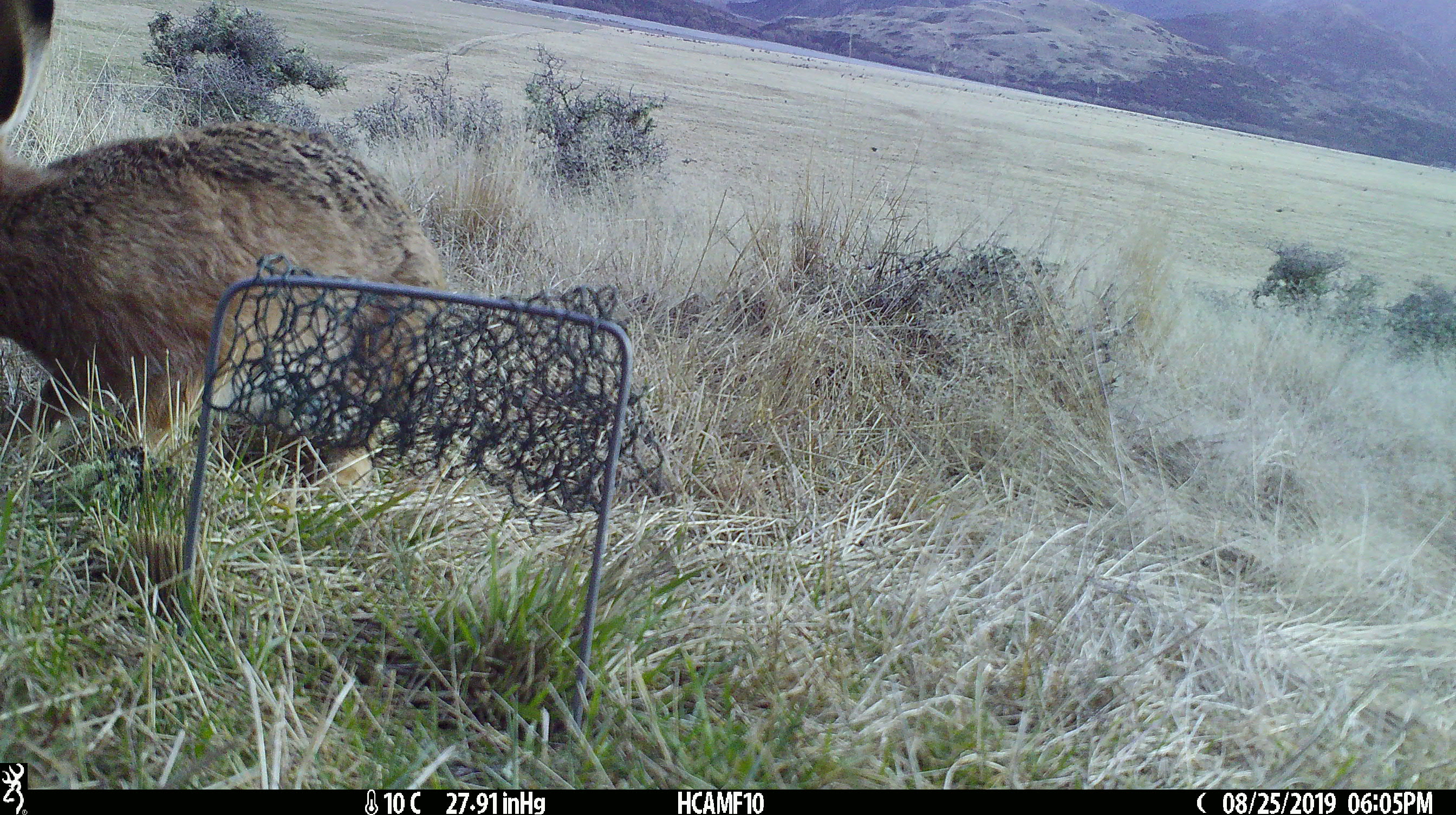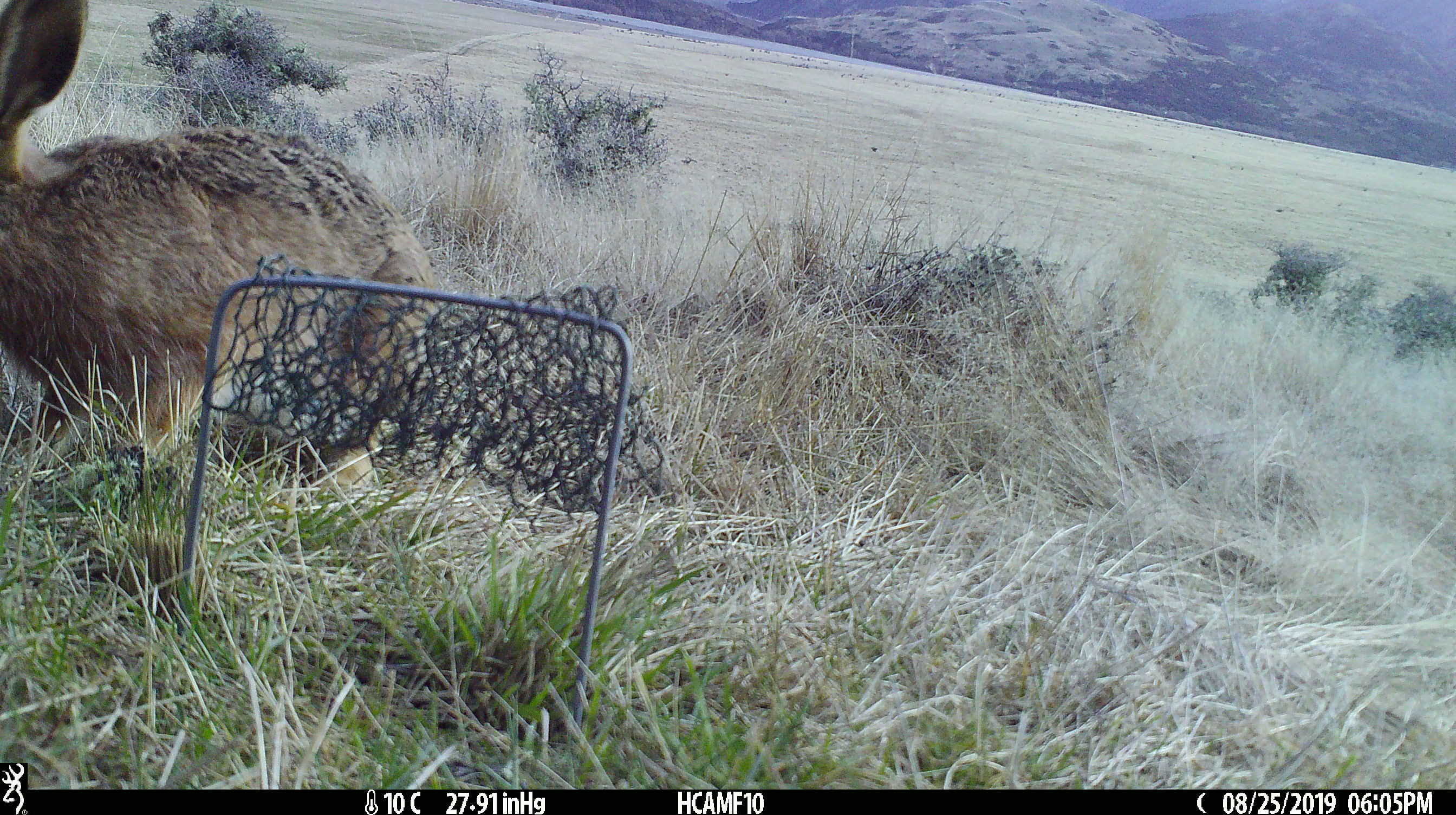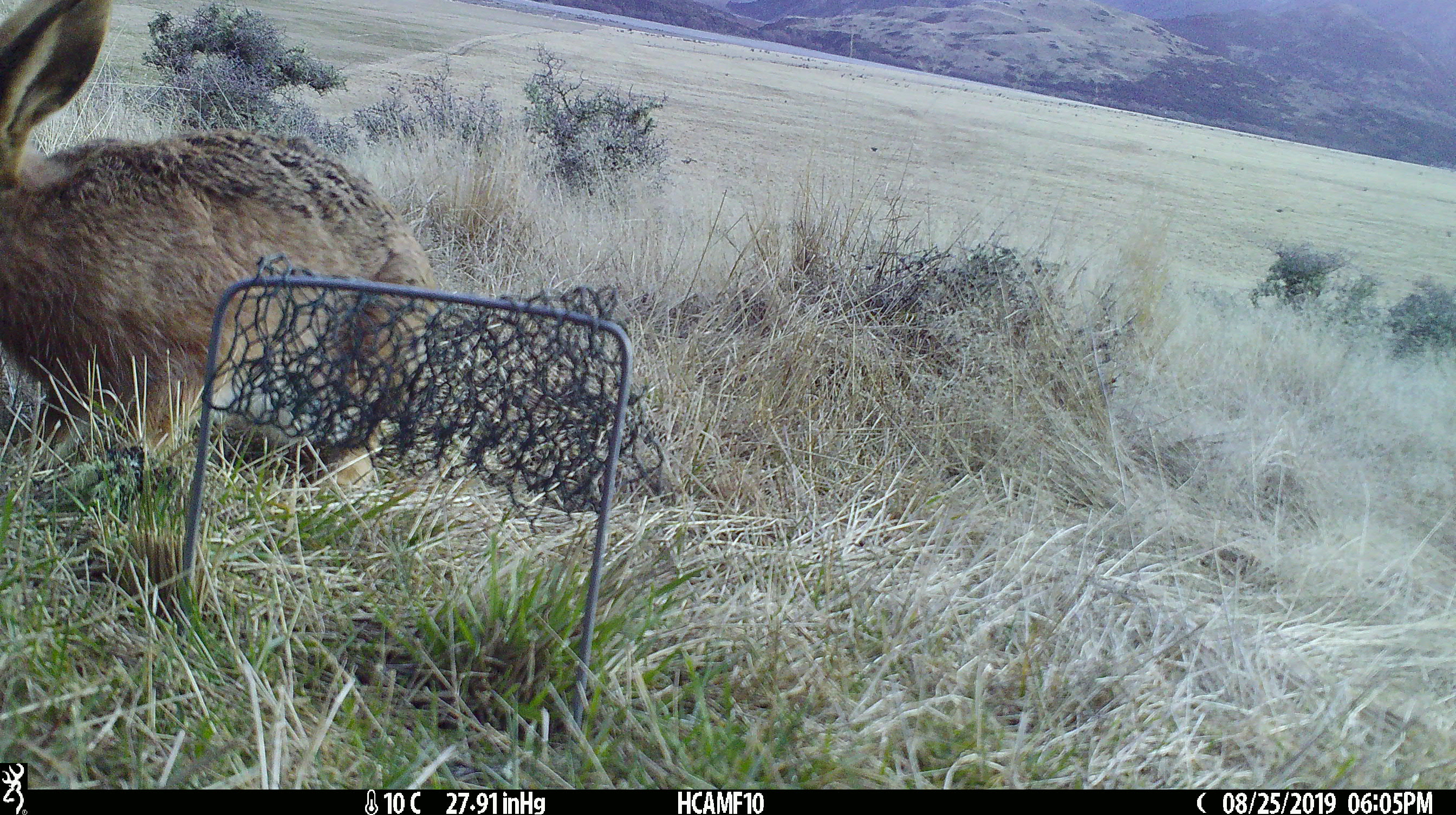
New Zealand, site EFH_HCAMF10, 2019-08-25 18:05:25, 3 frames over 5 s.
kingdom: Animalia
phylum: Chordata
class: Mammalia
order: Lagomorpha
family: Leporidae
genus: Lepus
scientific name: Lepus europaeus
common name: brown hare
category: hare